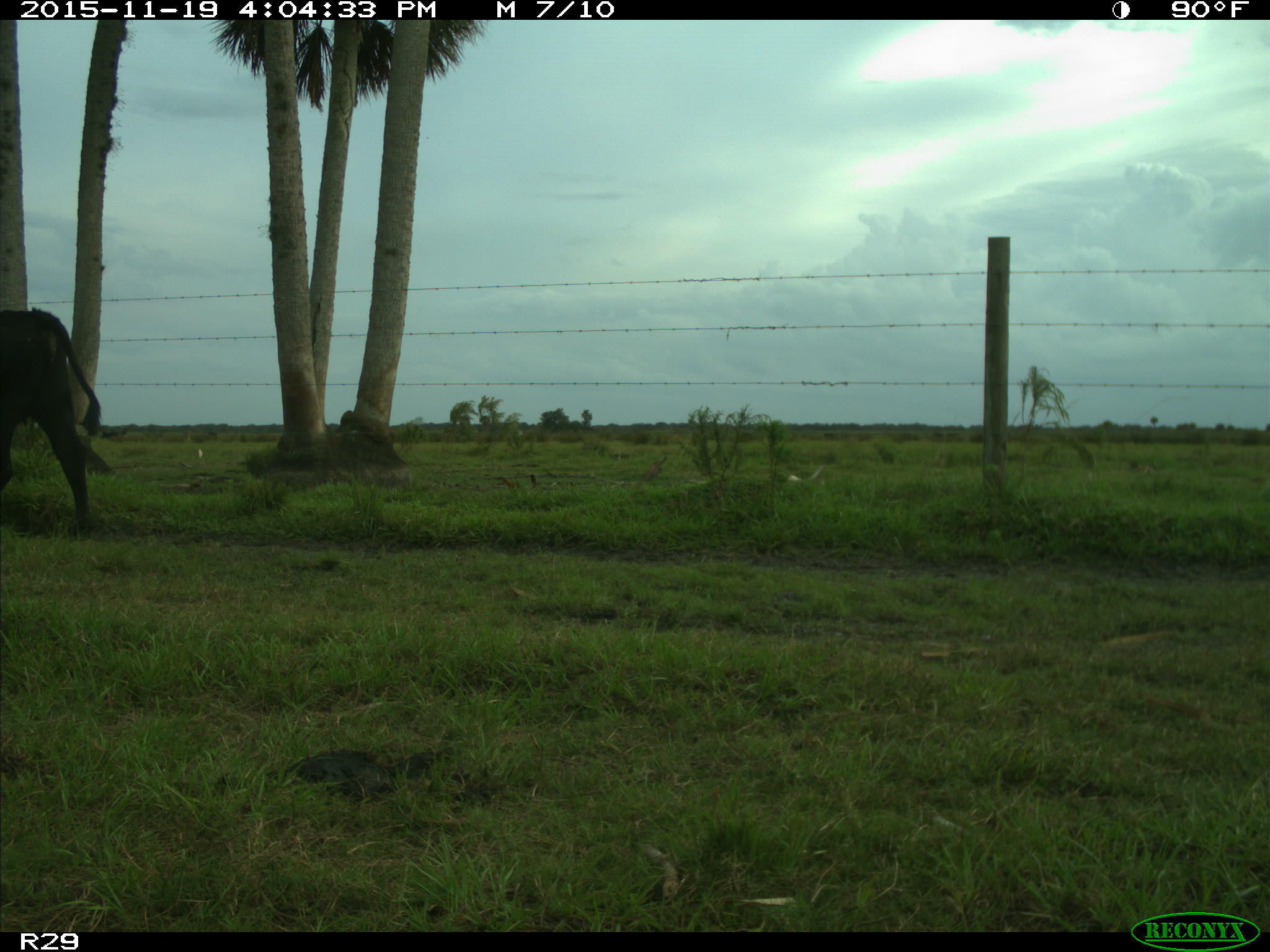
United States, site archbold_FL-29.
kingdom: Animalia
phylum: Chordata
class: Mammalia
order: Artiodactyla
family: Bovidae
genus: Bos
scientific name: Bos taurus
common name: domestic cow